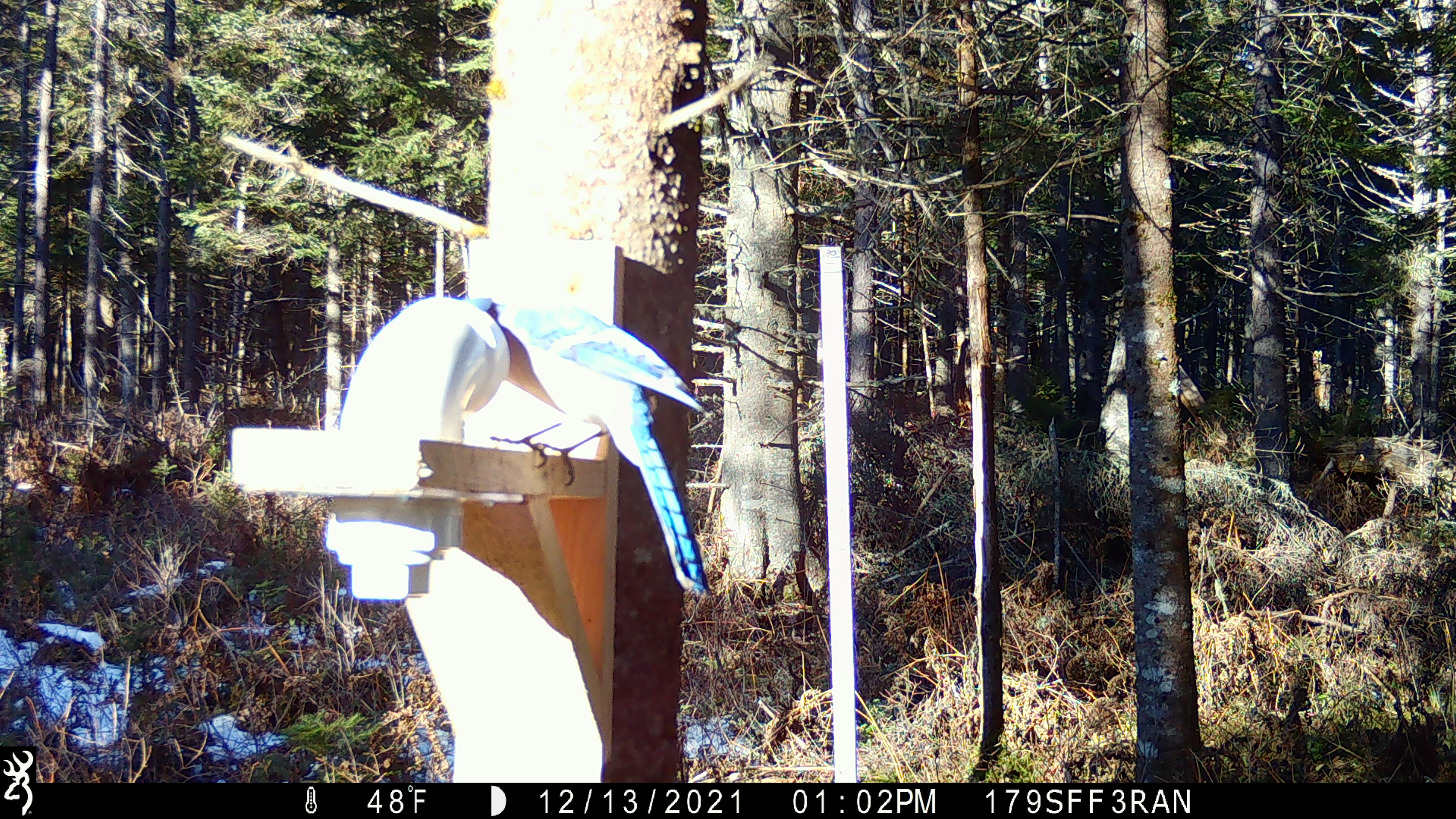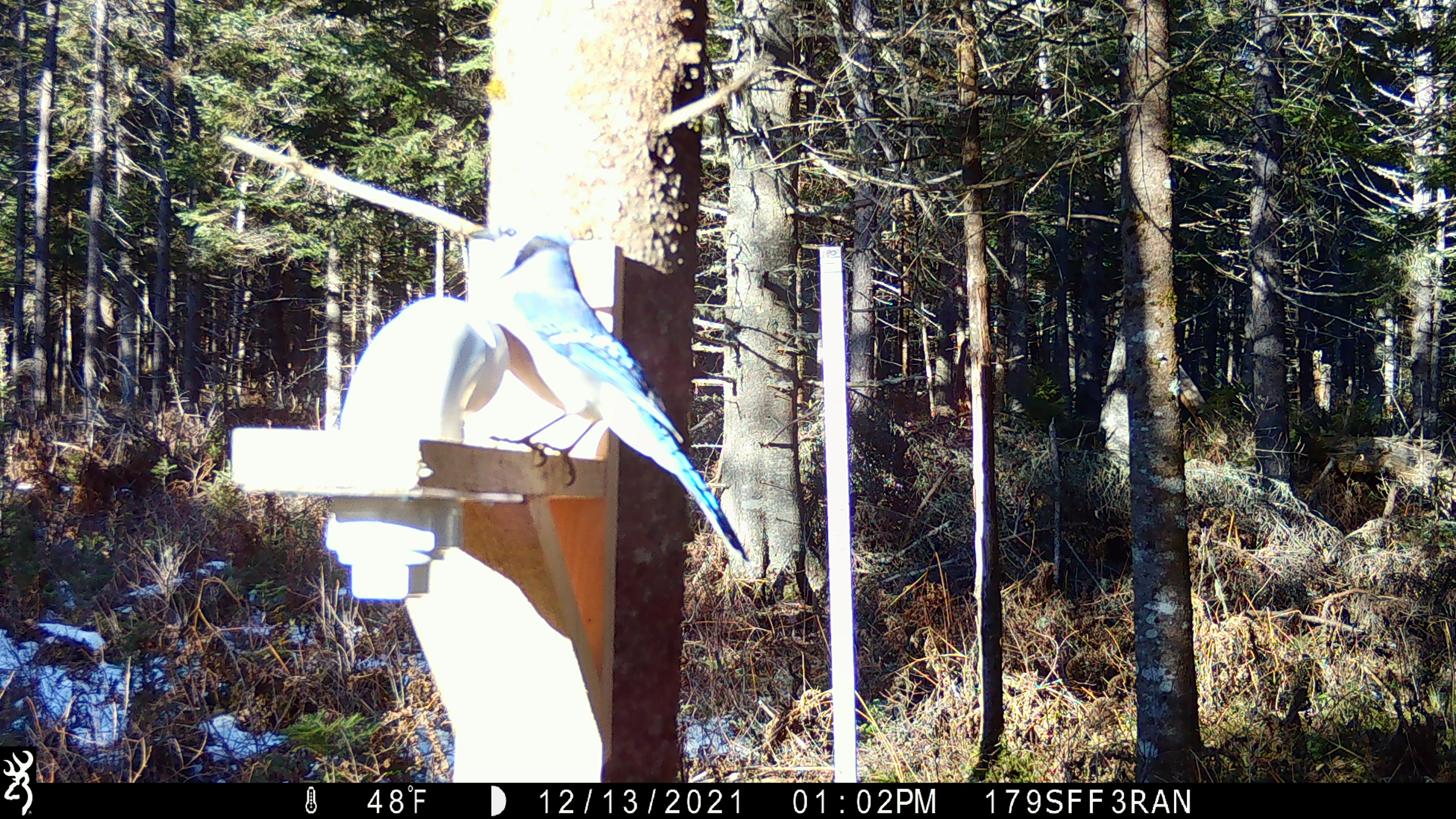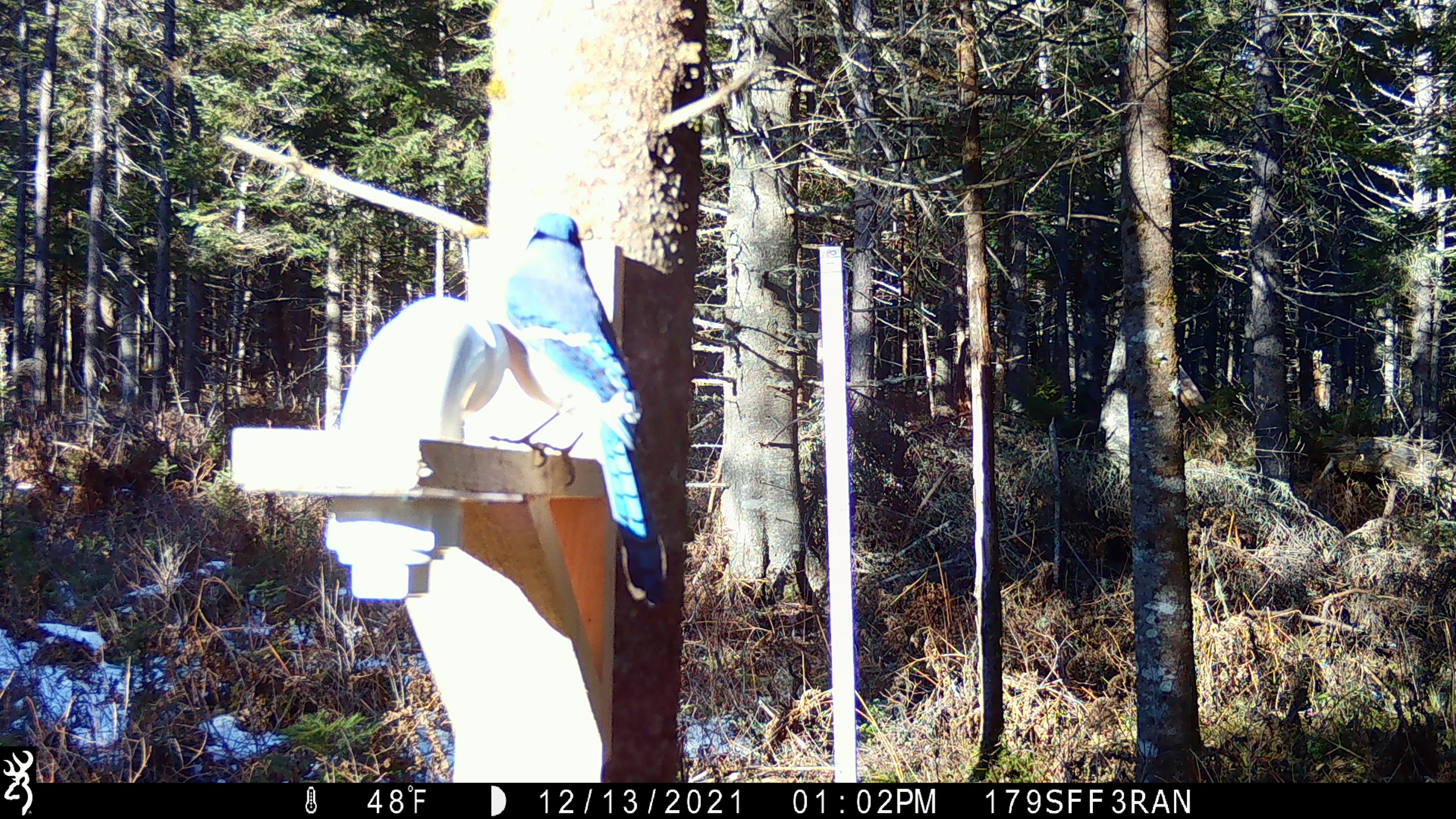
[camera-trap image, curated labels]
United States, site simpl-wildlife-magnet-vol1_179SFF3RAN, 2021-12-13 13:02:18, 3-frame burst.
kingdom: Animalia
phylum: Chordata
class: Aves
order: Passeriformes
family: Corvidae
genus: Cyanocitta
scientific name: Cyanocitta cristata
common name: blue jay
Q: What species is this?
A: Blue jay (Cyanocitta cristata).